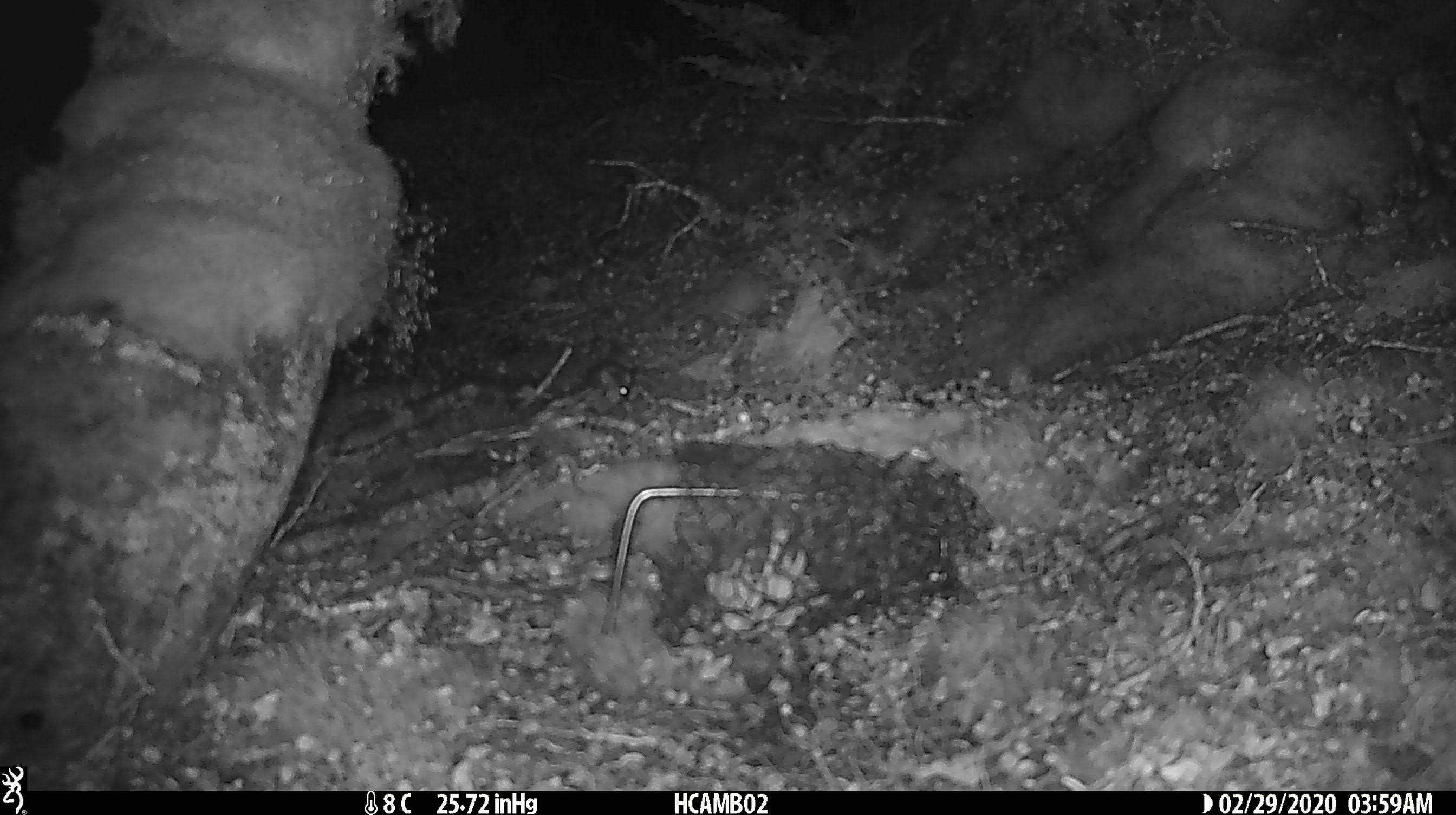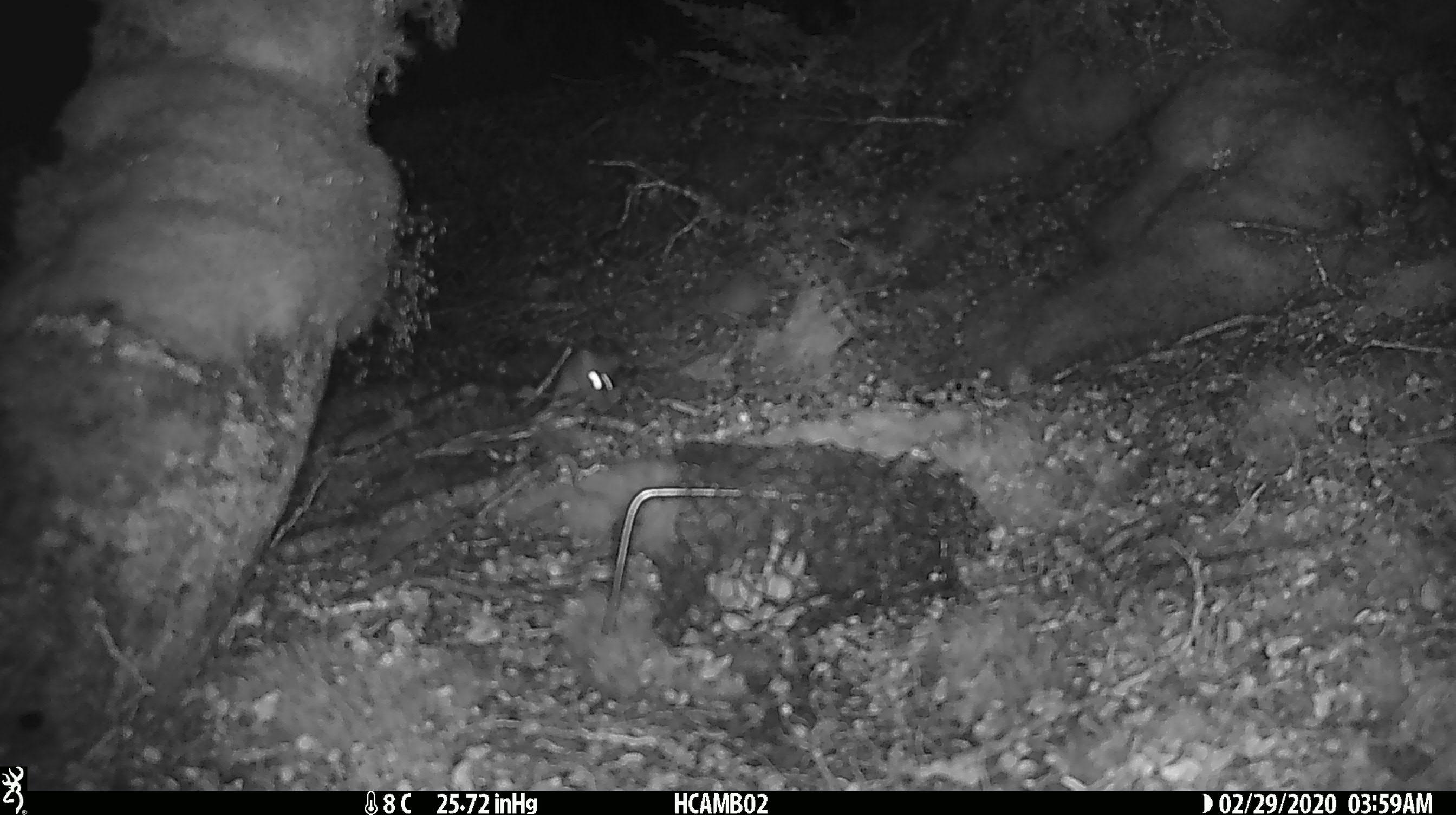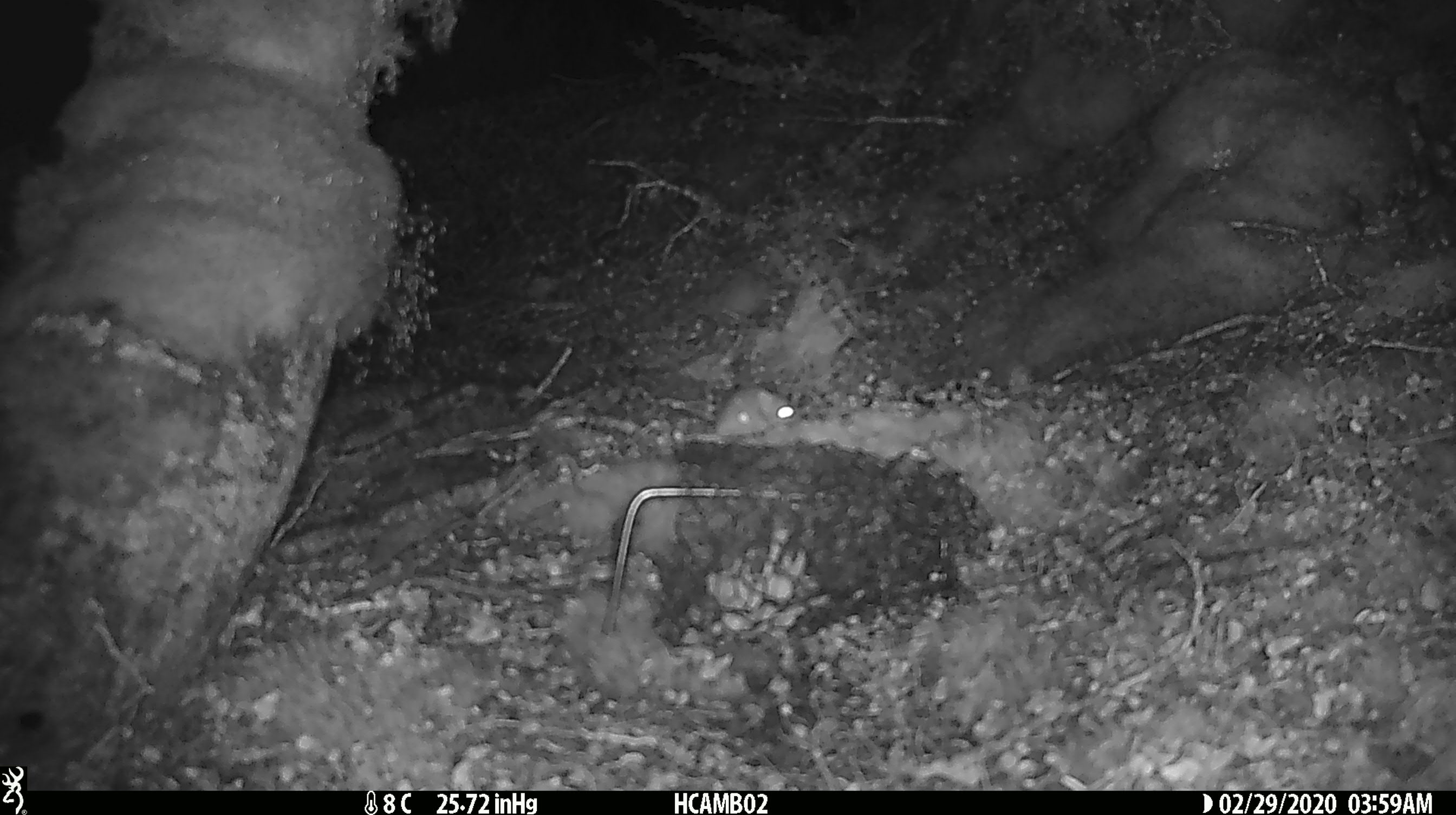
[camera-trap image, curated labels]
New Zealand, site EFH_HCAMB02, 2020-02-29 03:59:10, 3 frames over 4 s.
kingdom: Animalia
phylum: Chordata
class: Mammalia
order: Rodentia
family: Muridae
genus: Mus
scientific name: Mus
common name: mouse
Mouse (Mus).